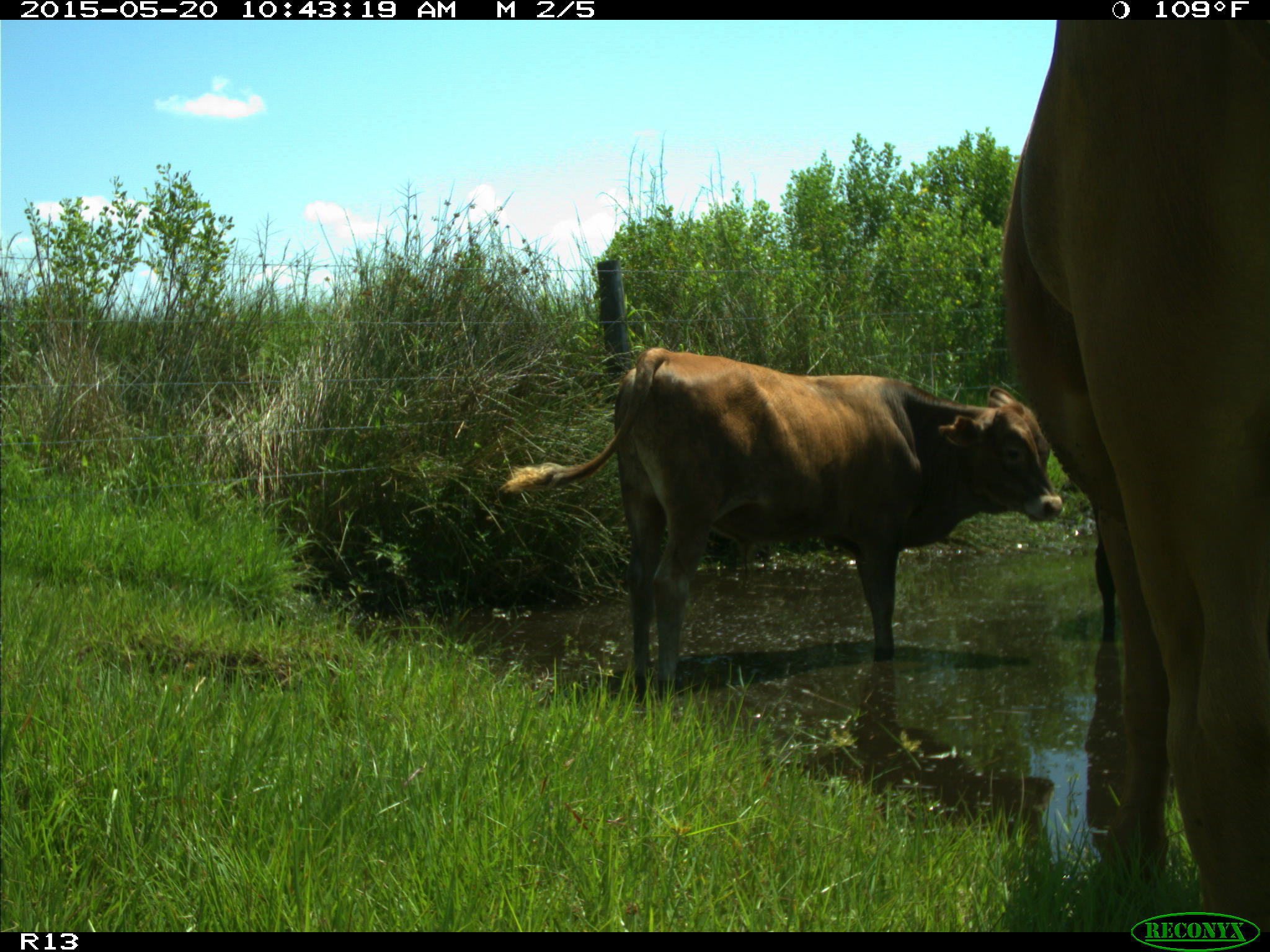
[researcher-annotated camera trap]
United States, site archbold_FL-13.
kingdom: Animalia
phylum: Chordata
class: Mammalia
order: Artiodactyla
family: Bovidae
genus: Bos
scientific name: Bos taurus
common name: domestic cow